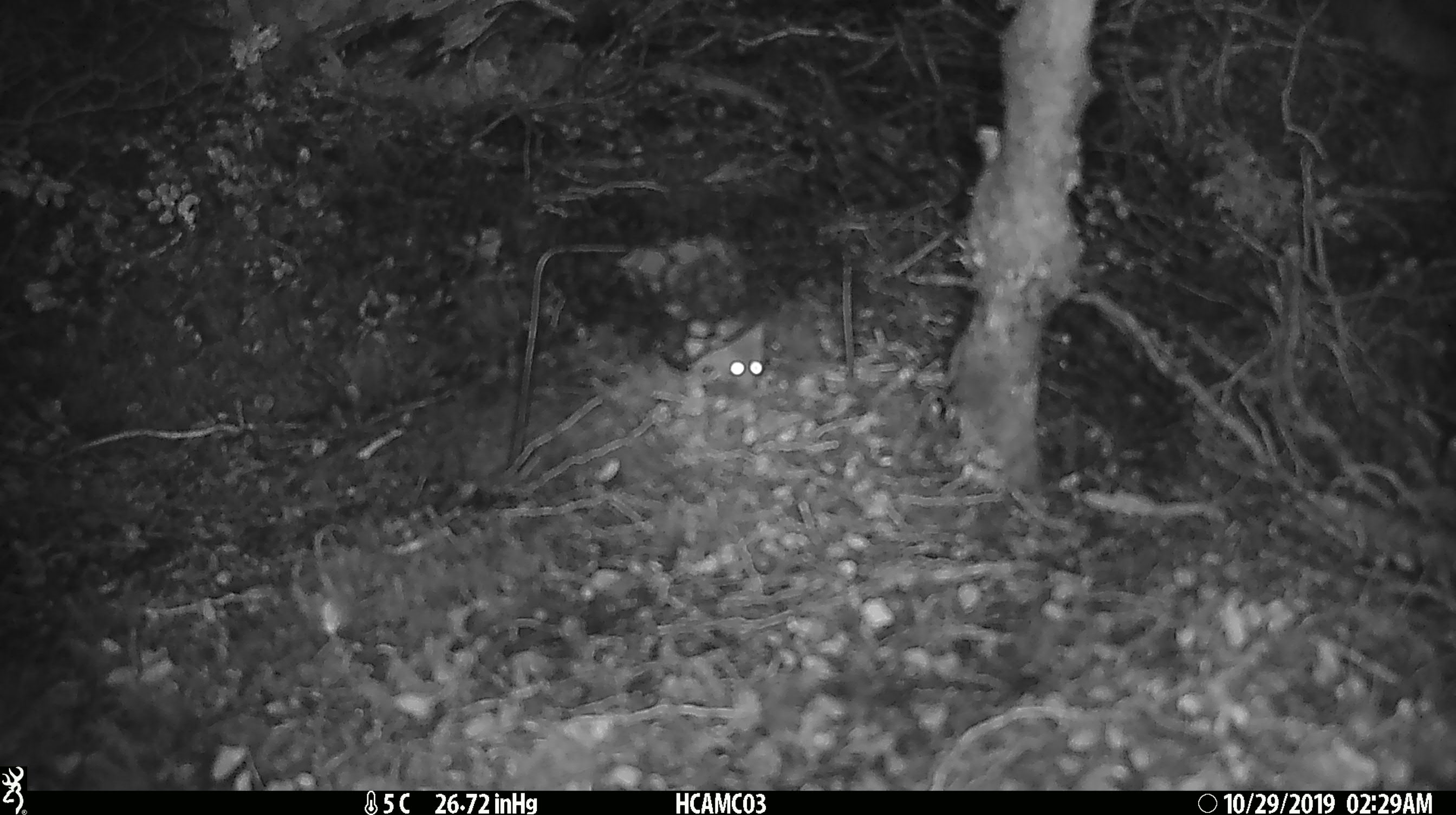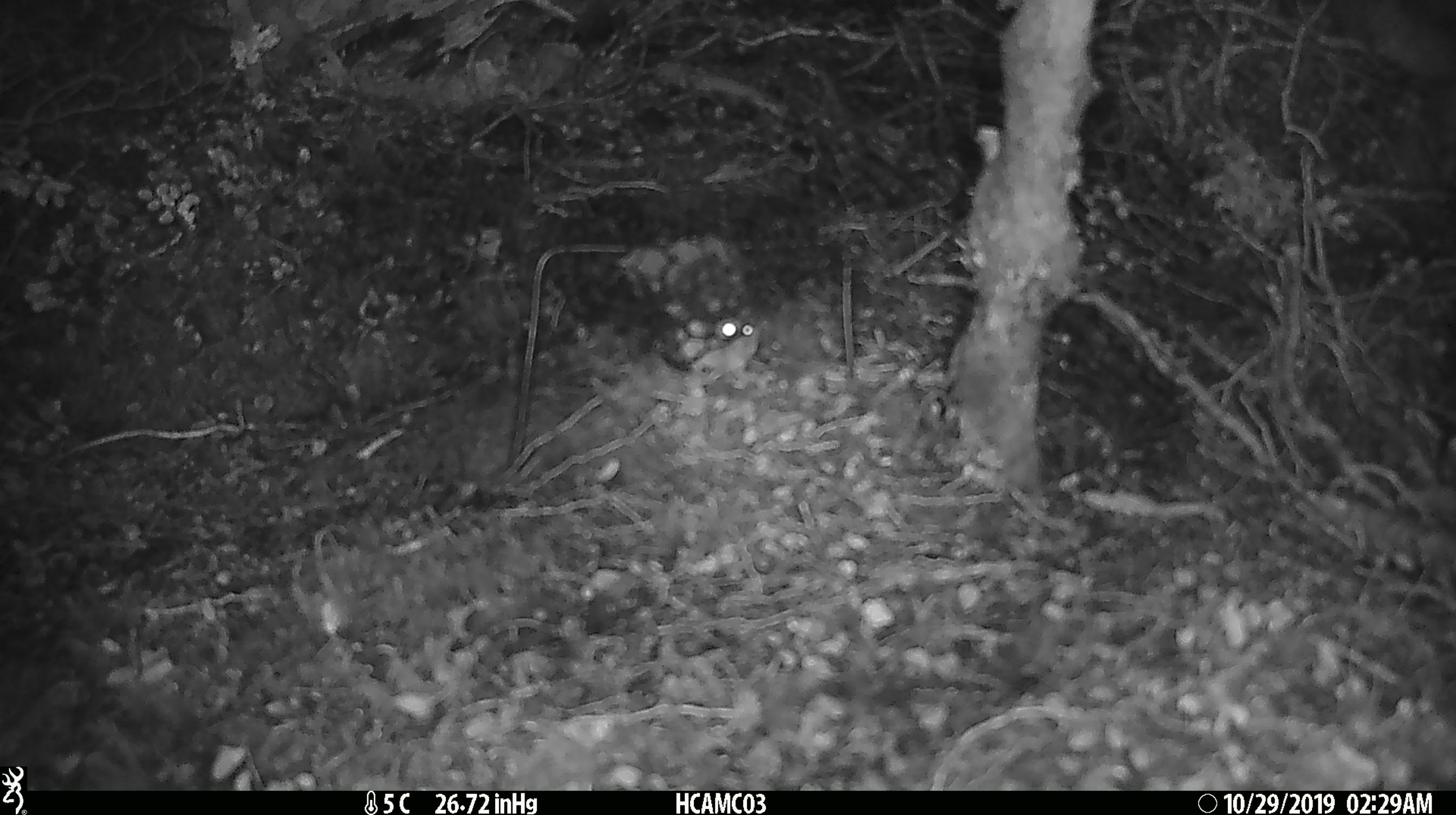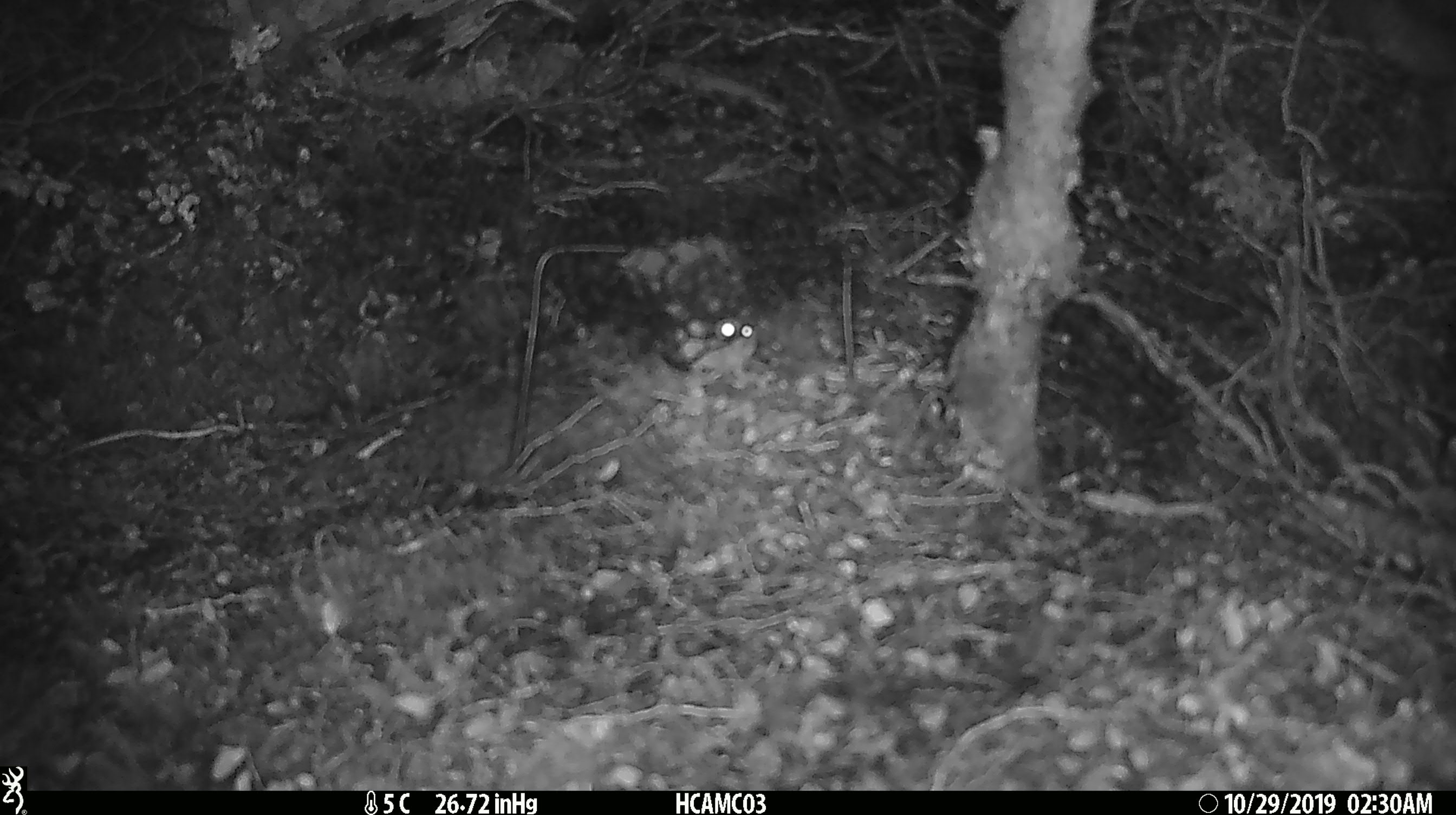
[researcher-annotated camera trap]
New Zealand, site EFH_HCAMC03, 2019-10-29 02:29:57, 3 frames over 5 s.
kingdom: Animalia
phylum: Chordata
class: Mammalia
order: Rodentia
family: Muridae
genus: Mus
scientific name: Mus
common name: mouse